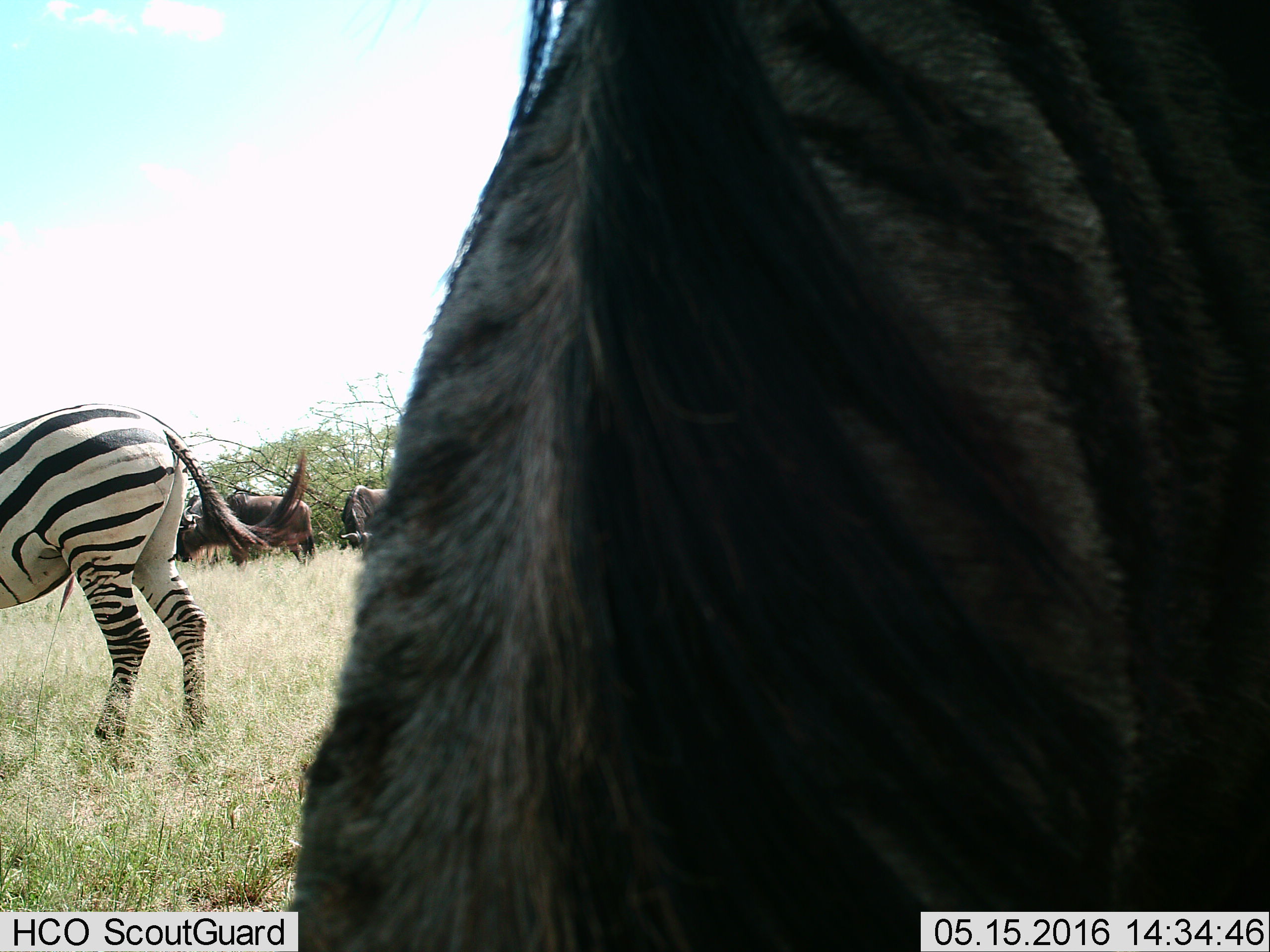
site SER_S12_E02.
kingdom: Animalia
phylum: Chordata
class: Mammalia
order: Artiodactyla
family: Bovidae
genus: Connochaetes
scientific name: Connochaetes taurinus taurinus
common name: blue wildebeest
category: wildebeestblue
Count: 3.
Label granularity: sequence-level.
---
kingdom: Animalia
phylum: Chordata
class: Mammalia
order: Perissodactyla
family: Equidae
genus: Equus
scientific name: Equus quagga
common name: plains zebra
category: zebraplains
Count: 1.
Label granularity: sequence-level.